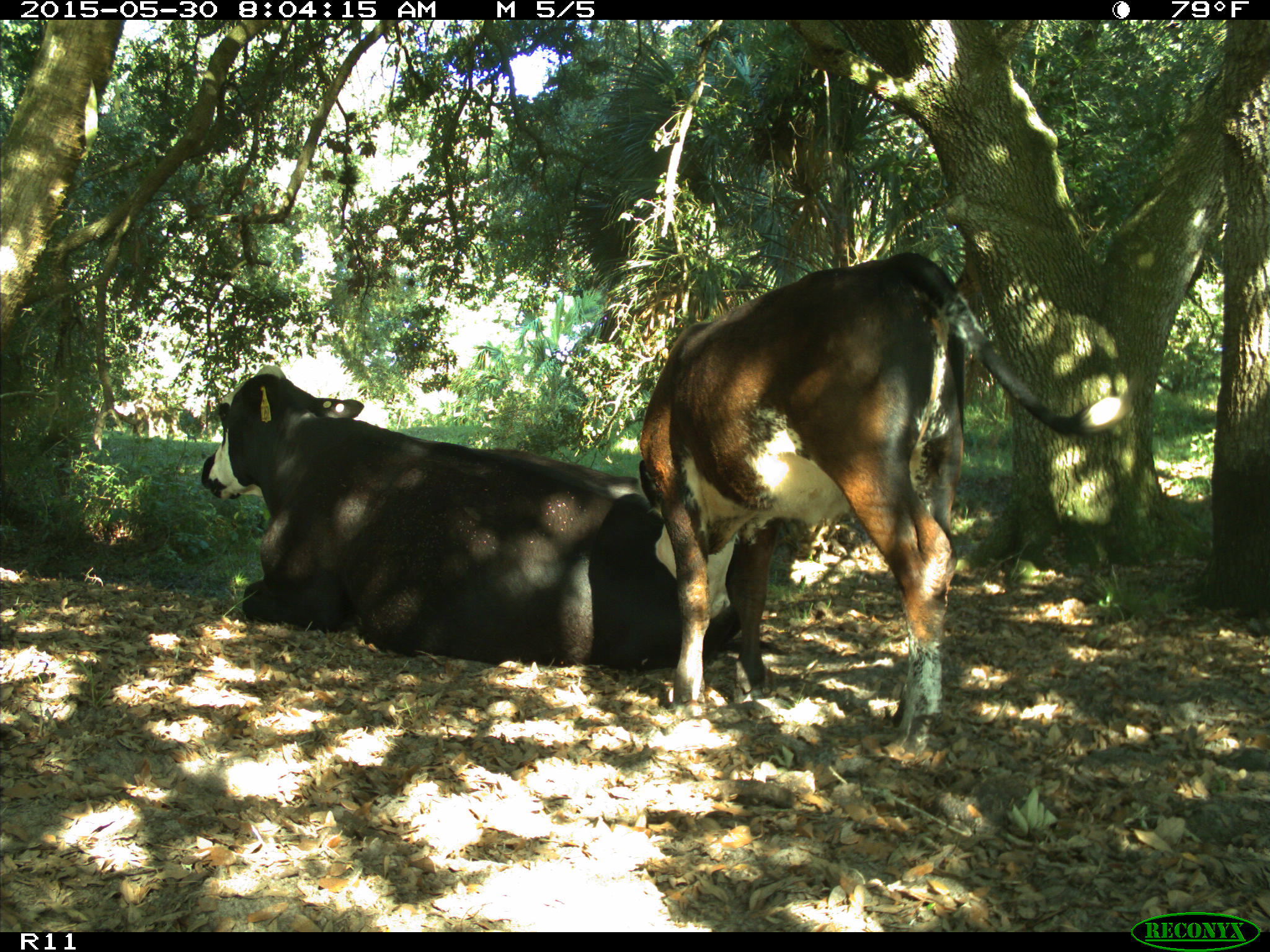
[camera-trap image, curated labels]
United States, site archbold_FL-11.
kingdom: Animalia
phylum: Chordata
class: Mammalia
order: Artiodactyla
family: Bovidae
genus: Bos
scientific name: Bos taurus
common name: domestic cow